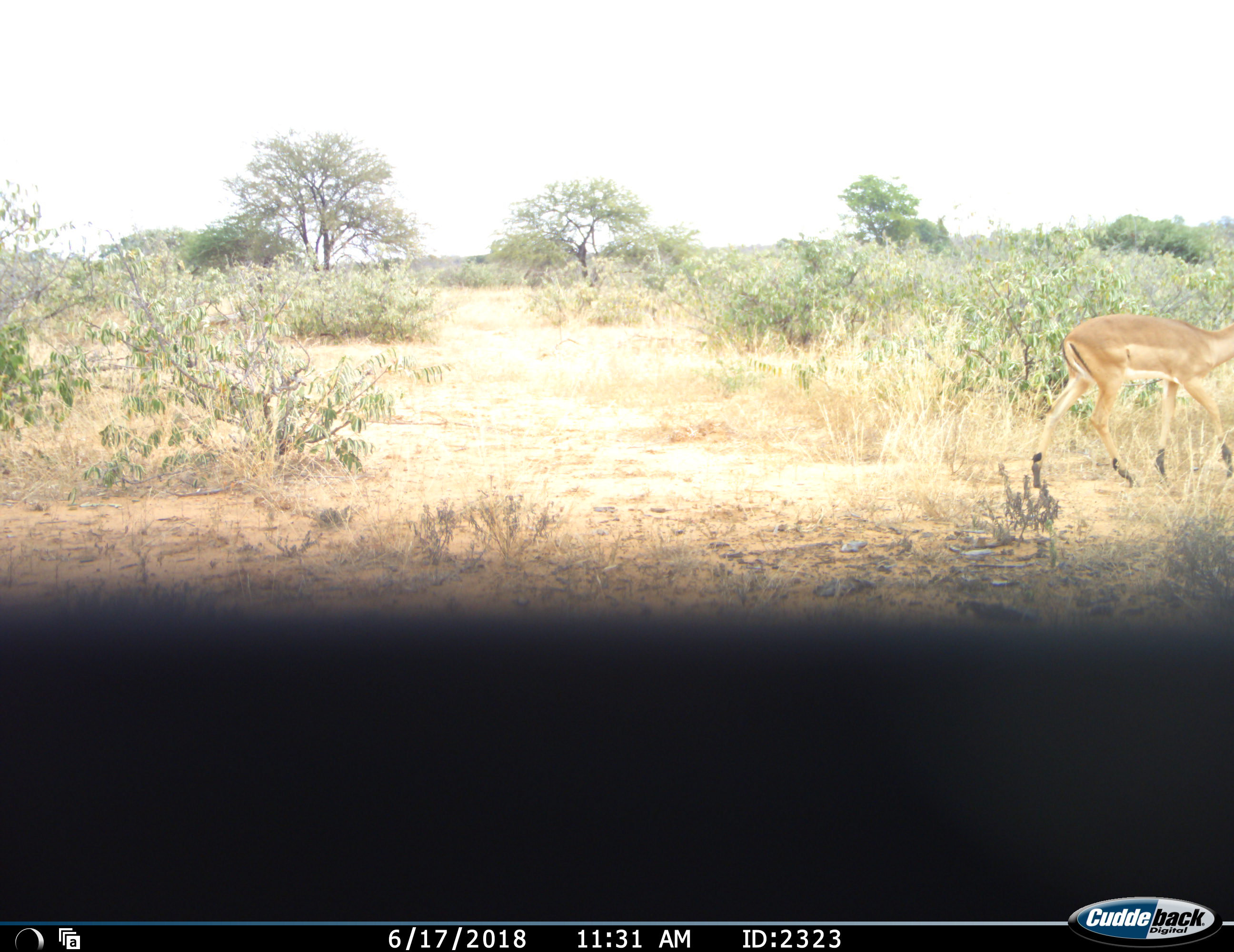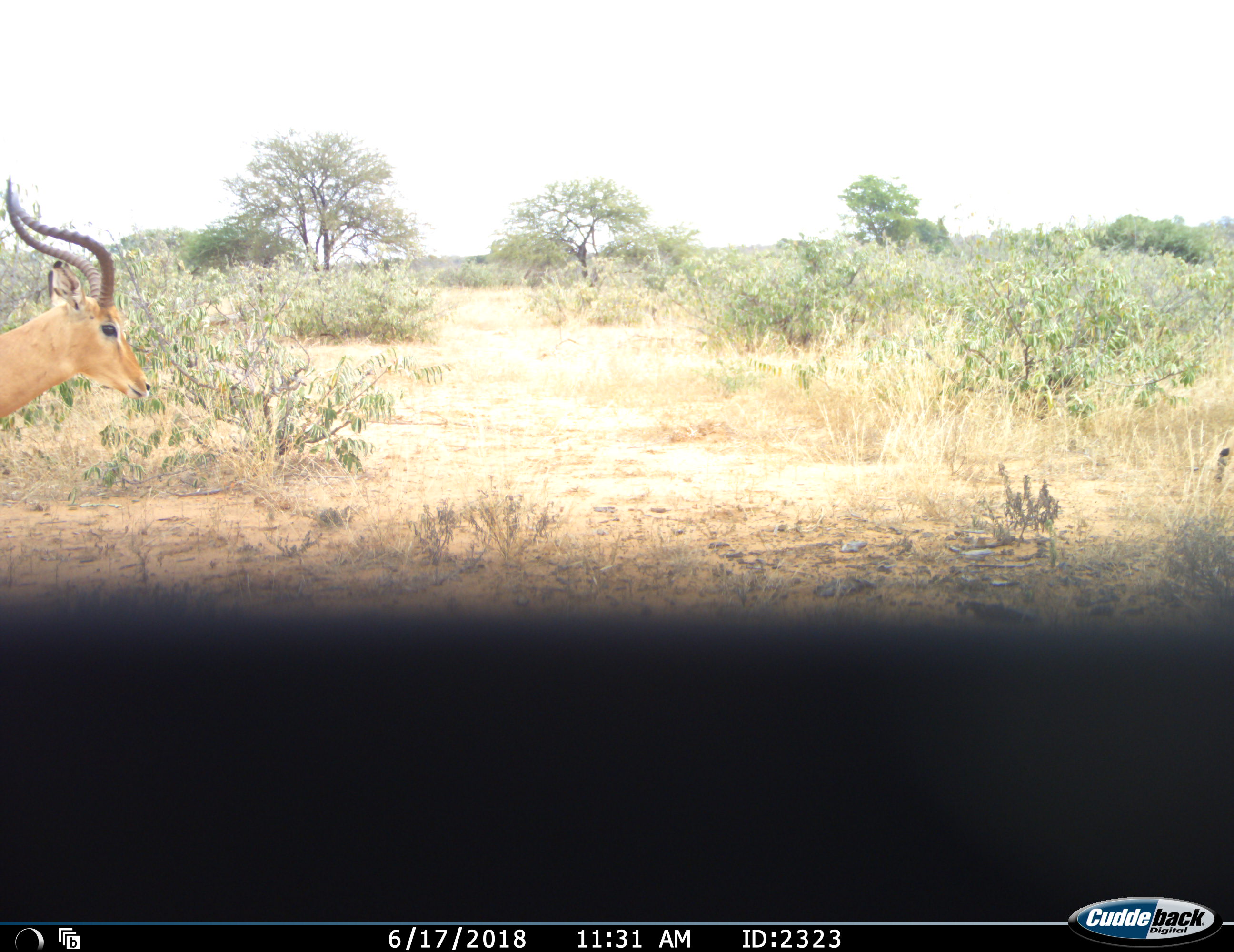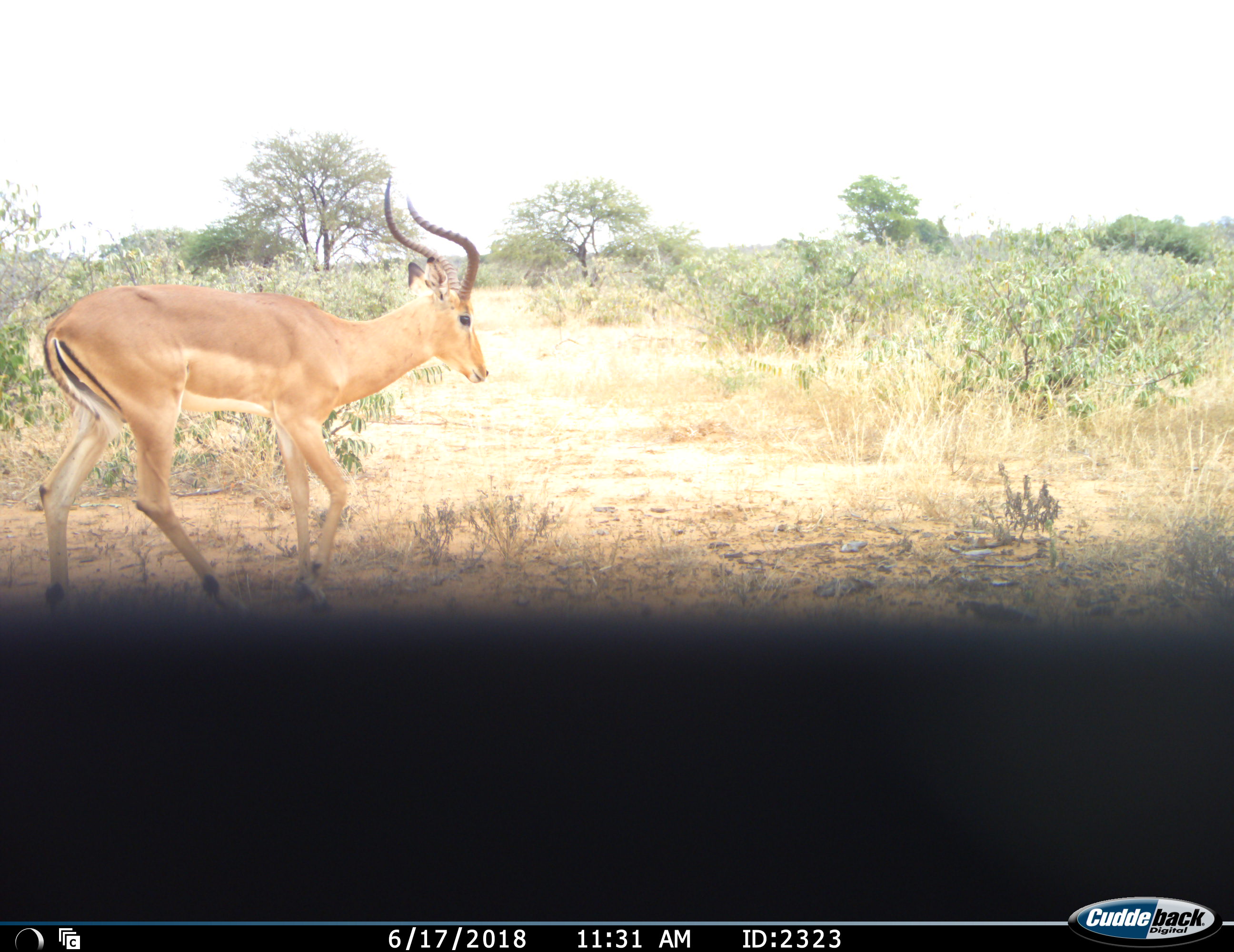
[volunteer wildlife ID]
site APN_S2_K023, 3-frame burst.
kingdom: Animalia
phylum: Chordata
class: Mammalia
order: Artiodactyla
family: Bovidae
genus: Aepyceros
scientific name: Aepyceros melampus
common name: impala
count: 2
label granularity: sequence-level